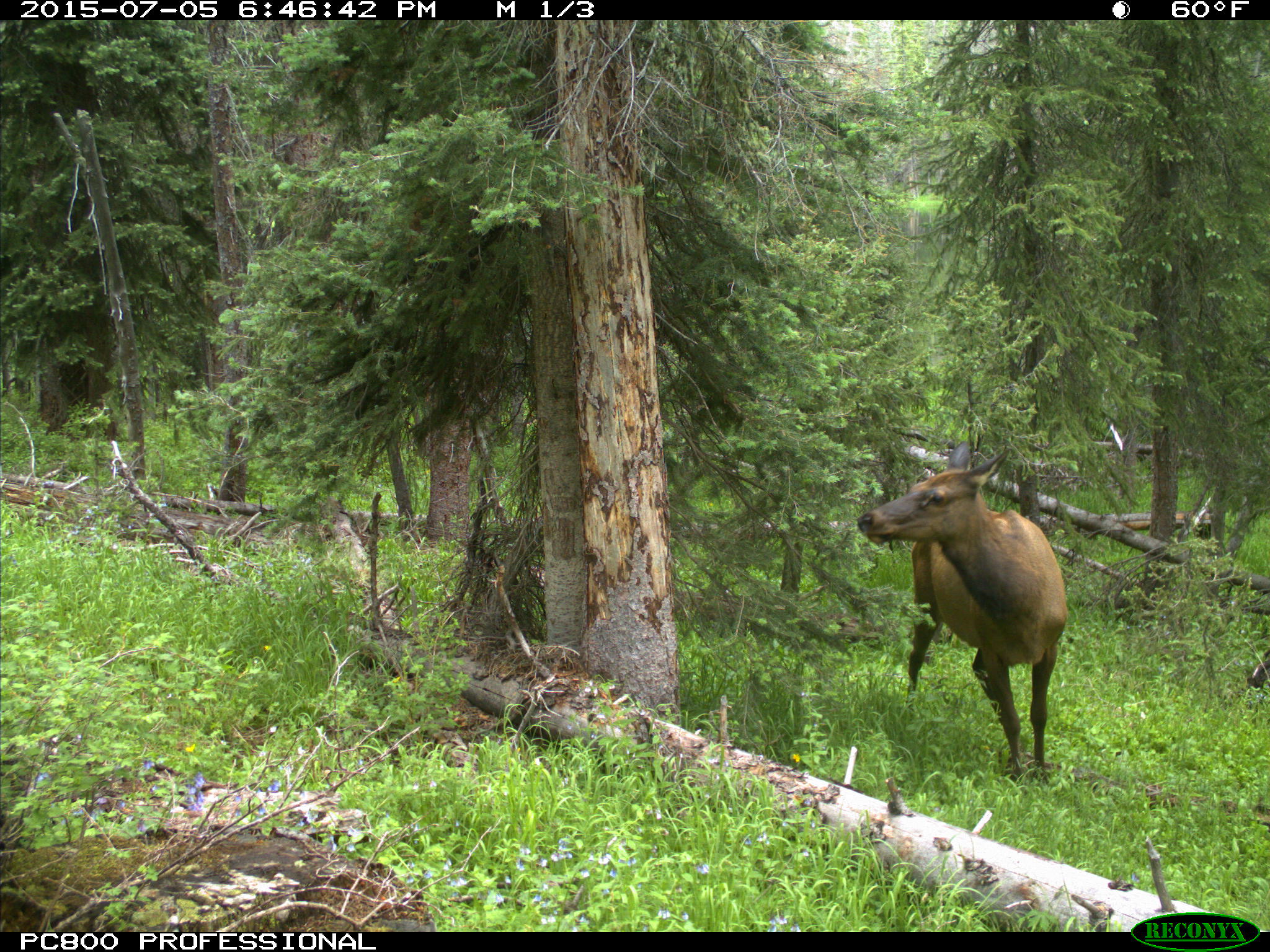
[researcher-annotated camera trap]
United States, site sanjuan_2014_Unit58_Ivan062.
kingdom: Animalia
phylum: Chordata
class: Mammalia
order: Artiodactyla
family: Cervidae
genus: Cervus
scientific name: Cervus elaphus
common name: red deer